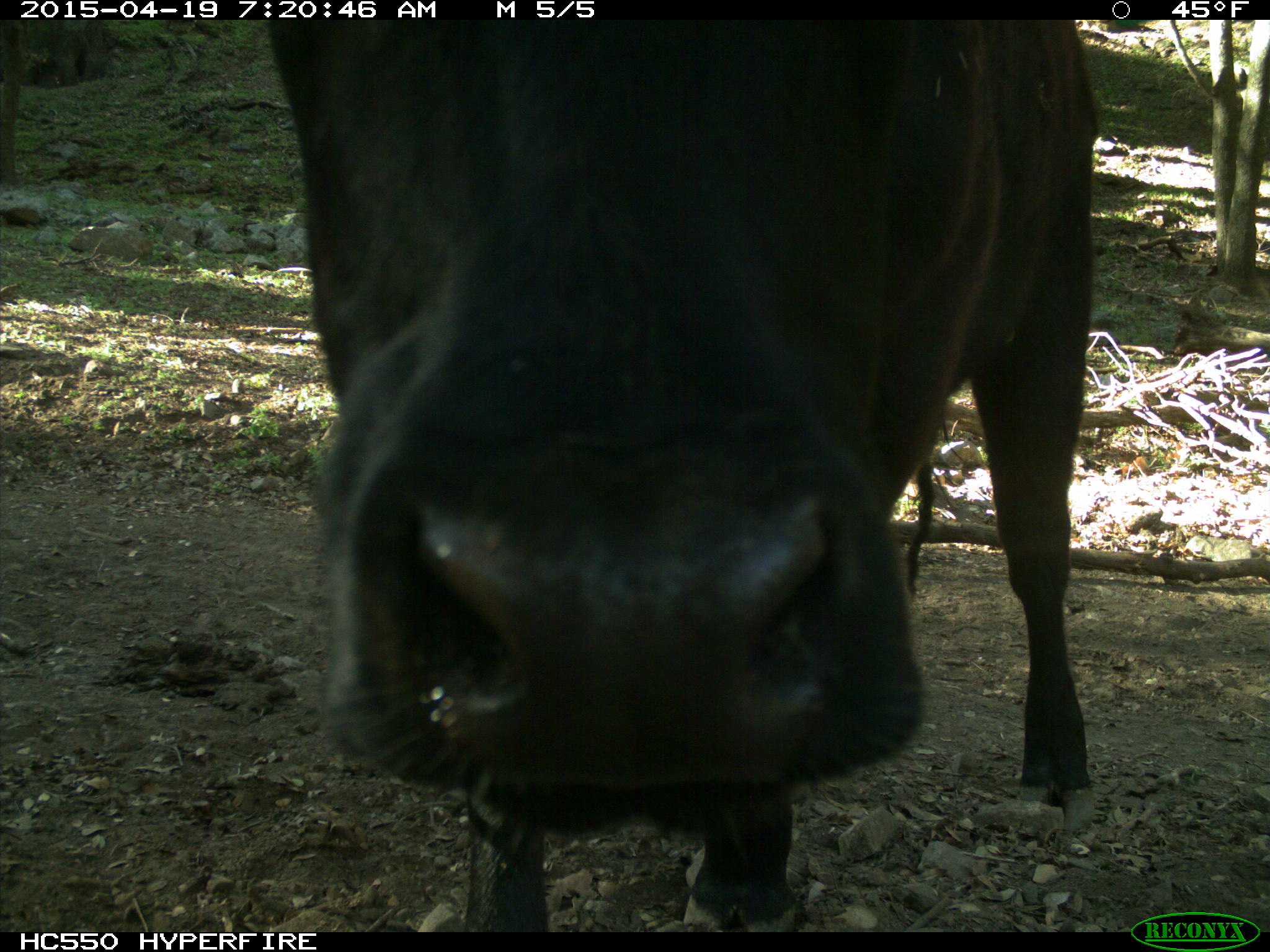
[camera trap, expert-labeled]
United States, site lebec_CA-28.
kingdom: Animalia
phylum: Chordata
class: Mammalia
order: Artiodactyla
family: Bovidae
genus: Bos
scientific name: Bos taurus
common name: domestic cow